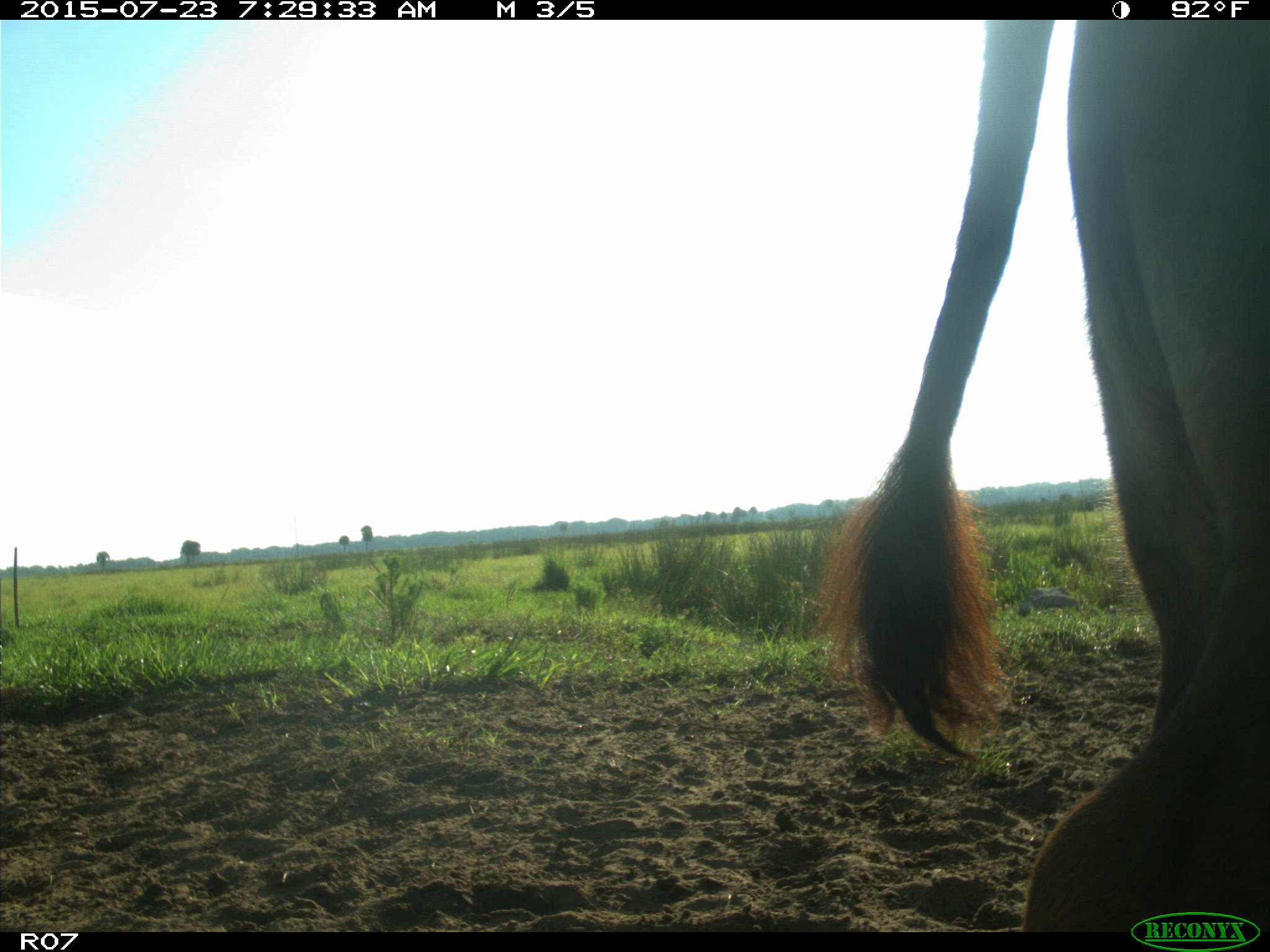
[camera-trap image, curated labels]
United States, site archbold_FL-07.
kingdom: Animalia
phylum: Chordata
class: Mammalia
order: Artiodactyla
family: Bovidae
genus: Bos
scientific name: Bos taurus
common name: domestic cow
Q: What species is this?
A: Bos taurus (domestic cow).